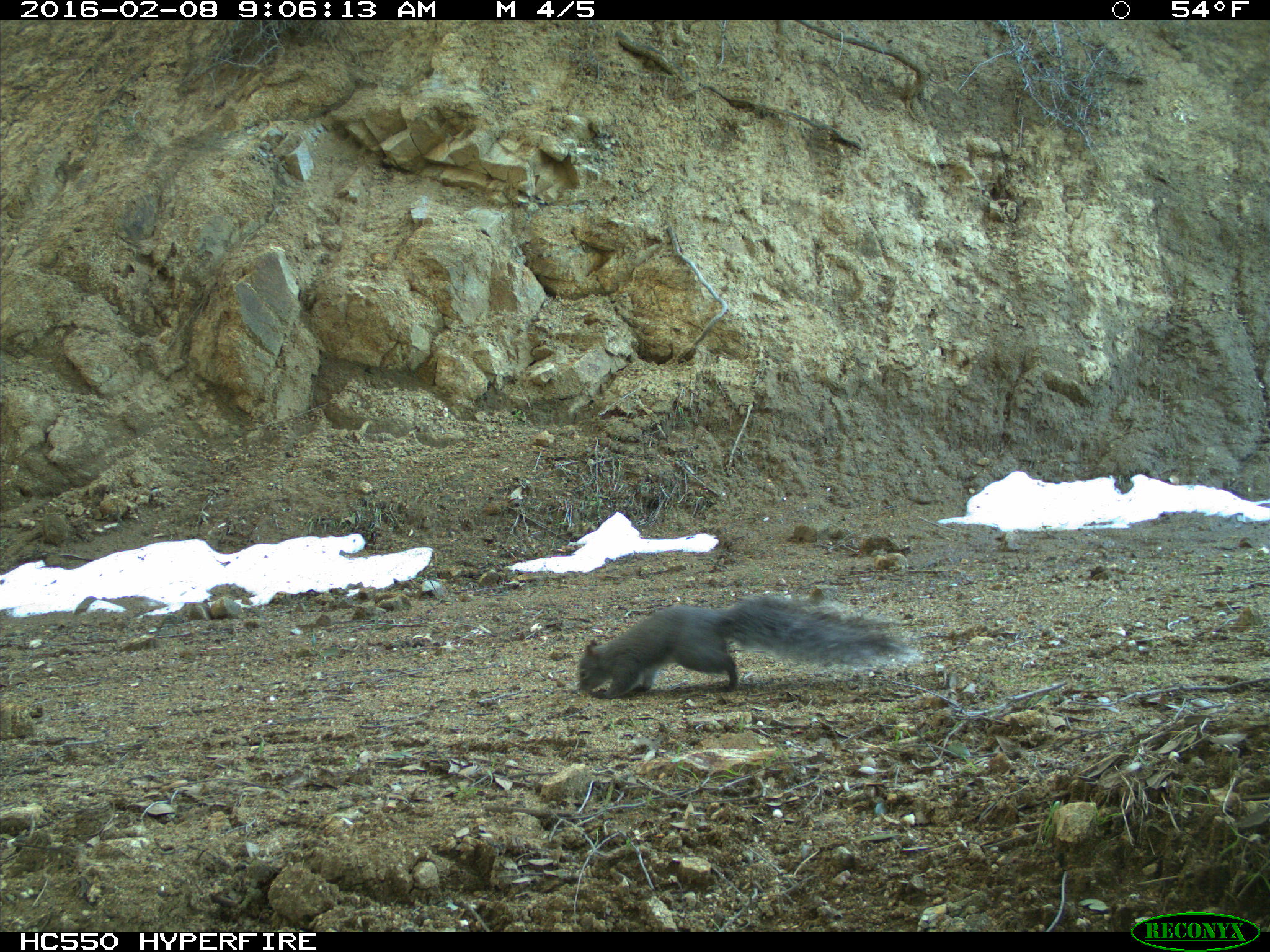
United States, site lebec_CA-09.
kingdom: Animalia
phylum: Chordata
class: Mammalia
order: Rodentia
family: Sciuridae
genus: Sciurus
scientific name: Sciurus carolinensis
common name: eastern gray squirrel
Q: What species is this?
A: Sciurus carolinensis (eastern gray squirrel).